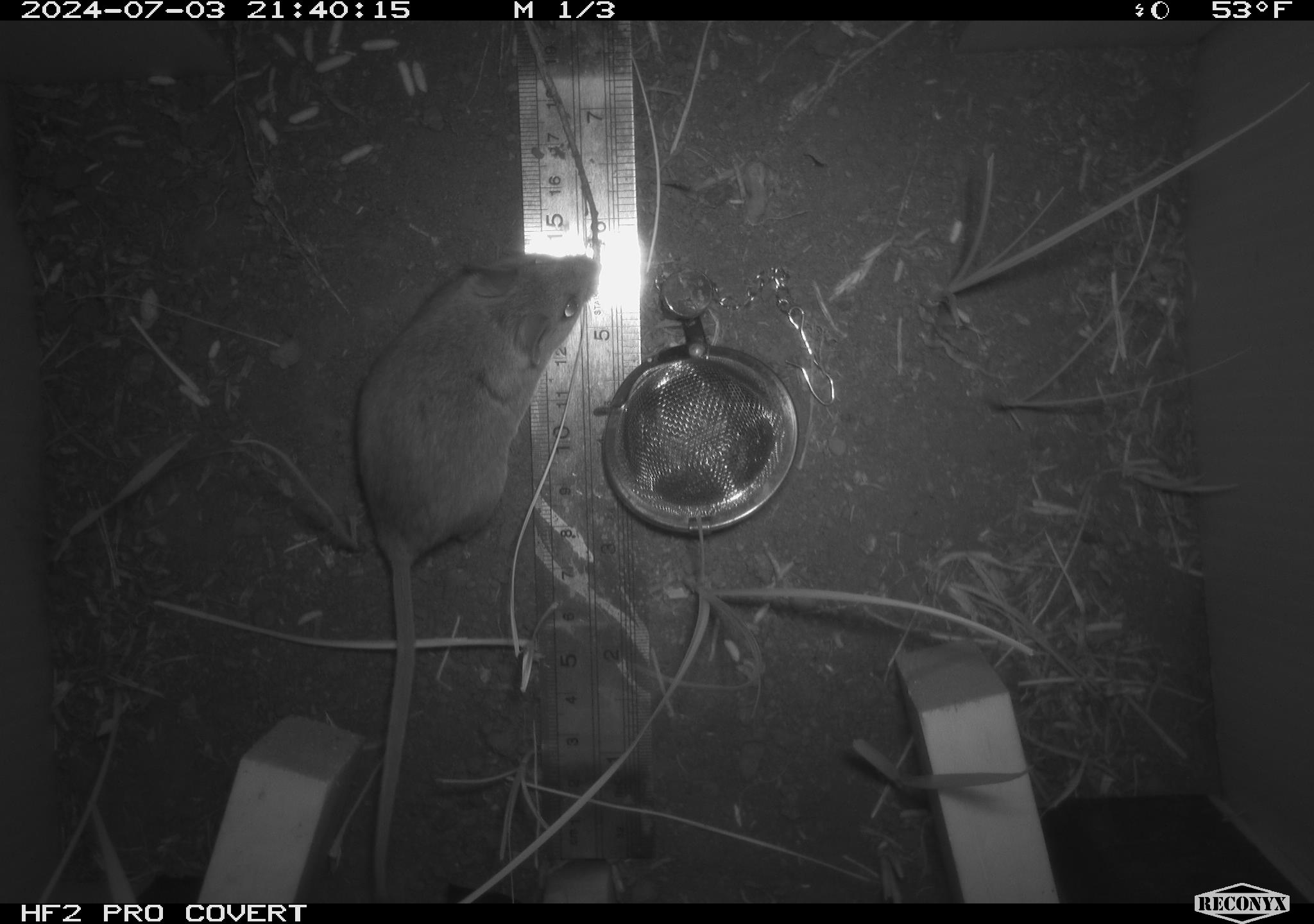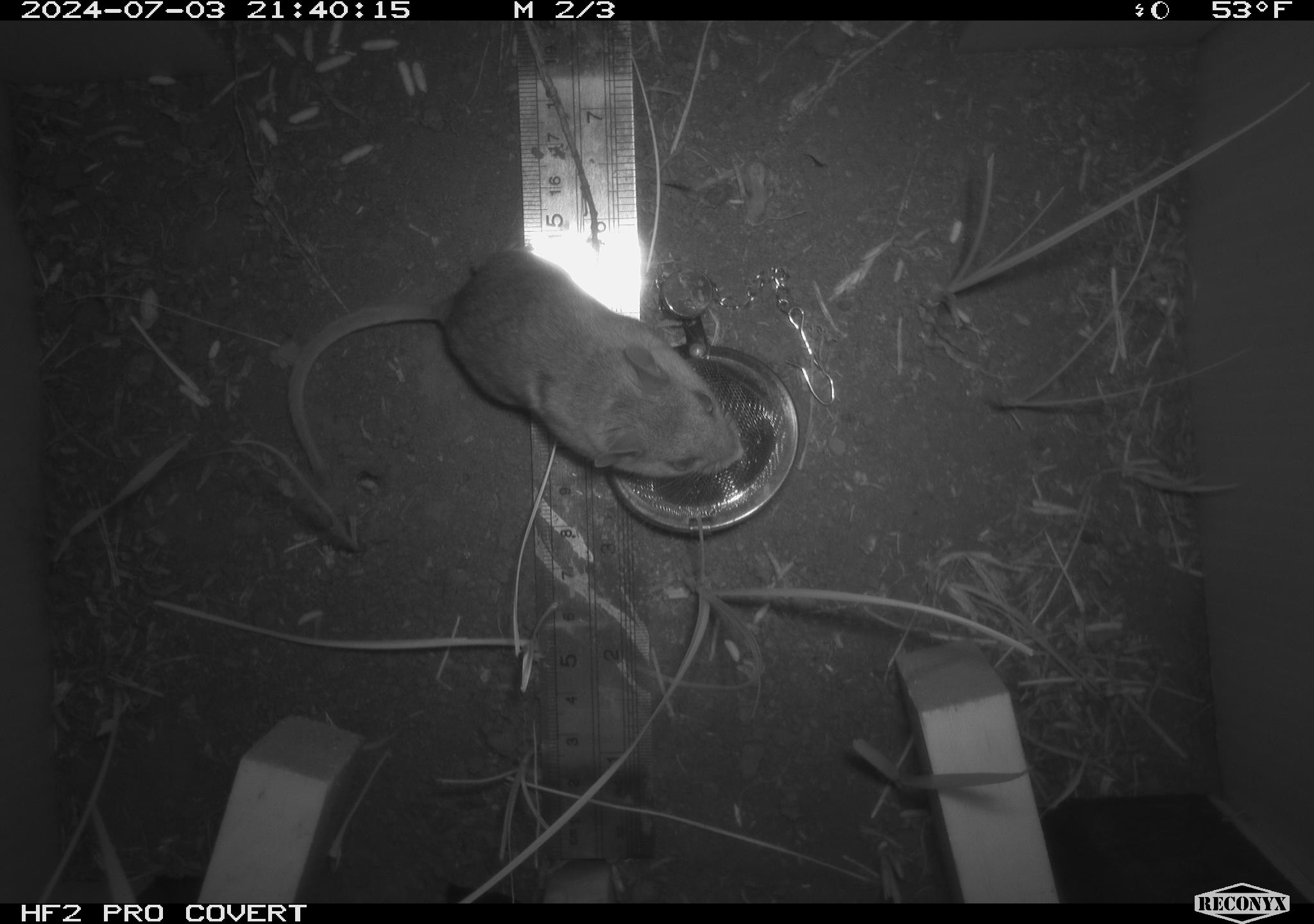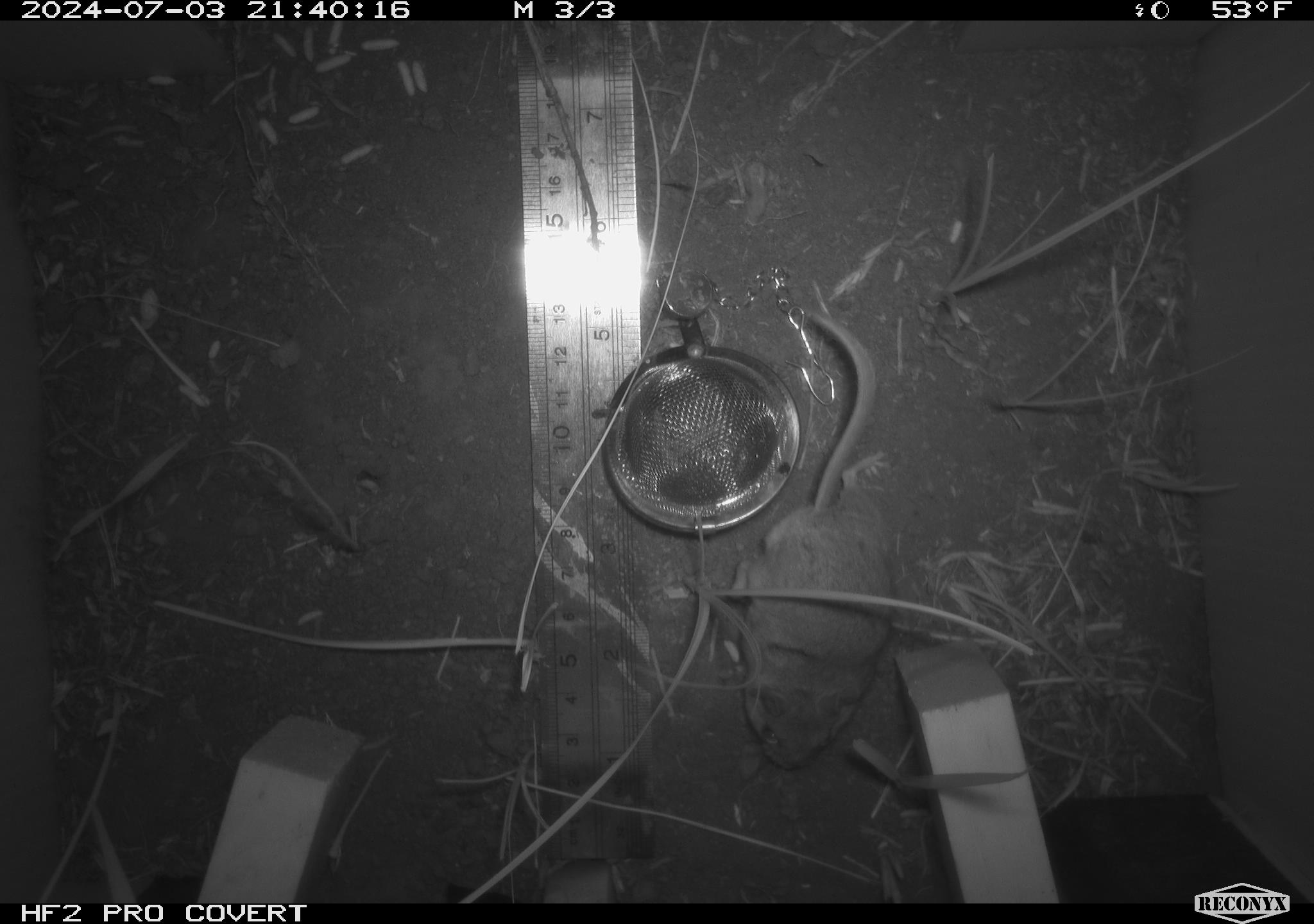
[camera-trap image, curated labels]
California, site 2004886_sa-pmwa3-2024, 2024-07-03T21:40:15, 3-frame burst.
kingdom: Animalia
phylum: Chordata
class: Mammalia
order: Rodentia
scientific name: Rodentia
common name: mouse species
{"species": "mouse species (Rodentia)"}